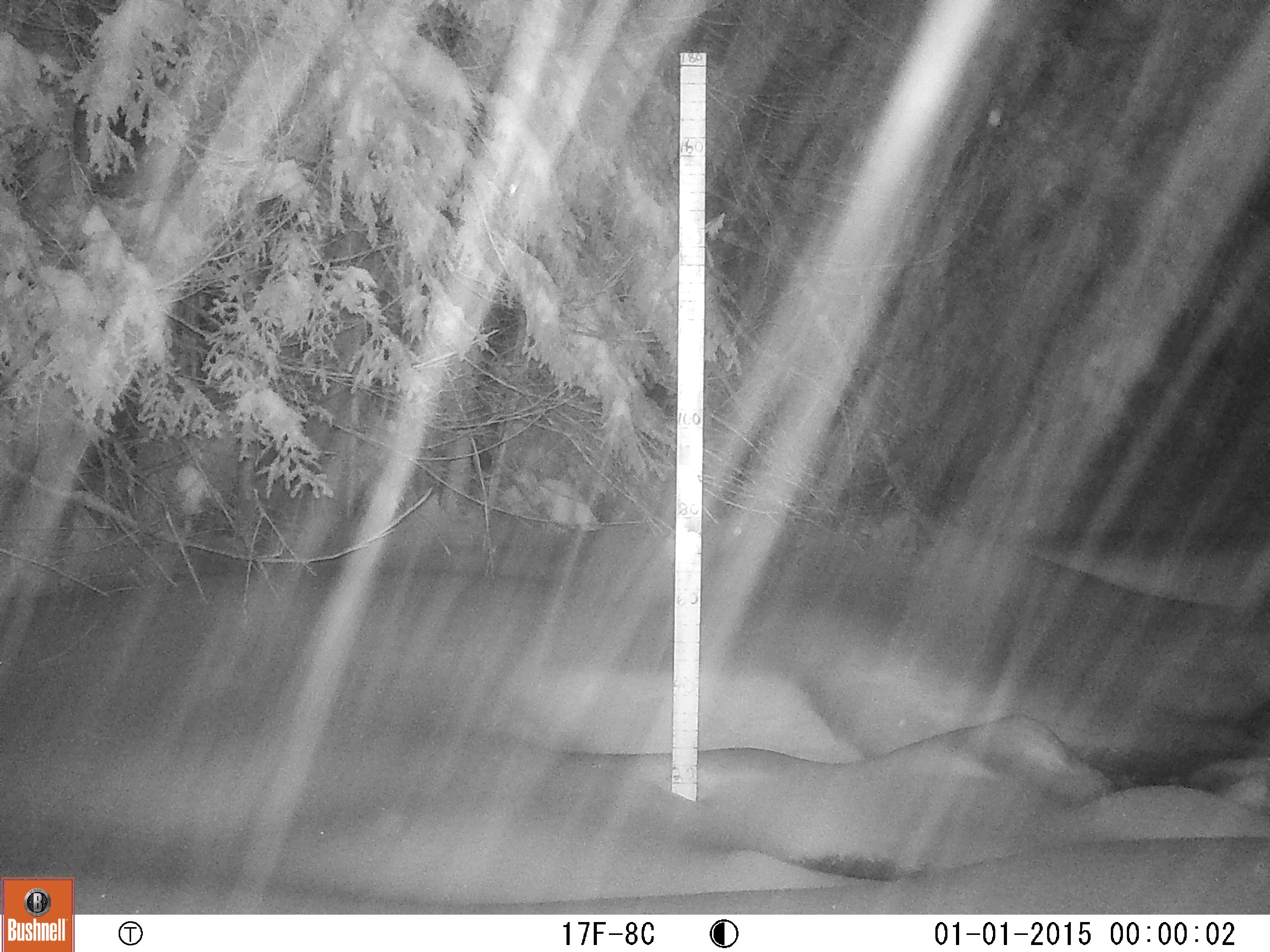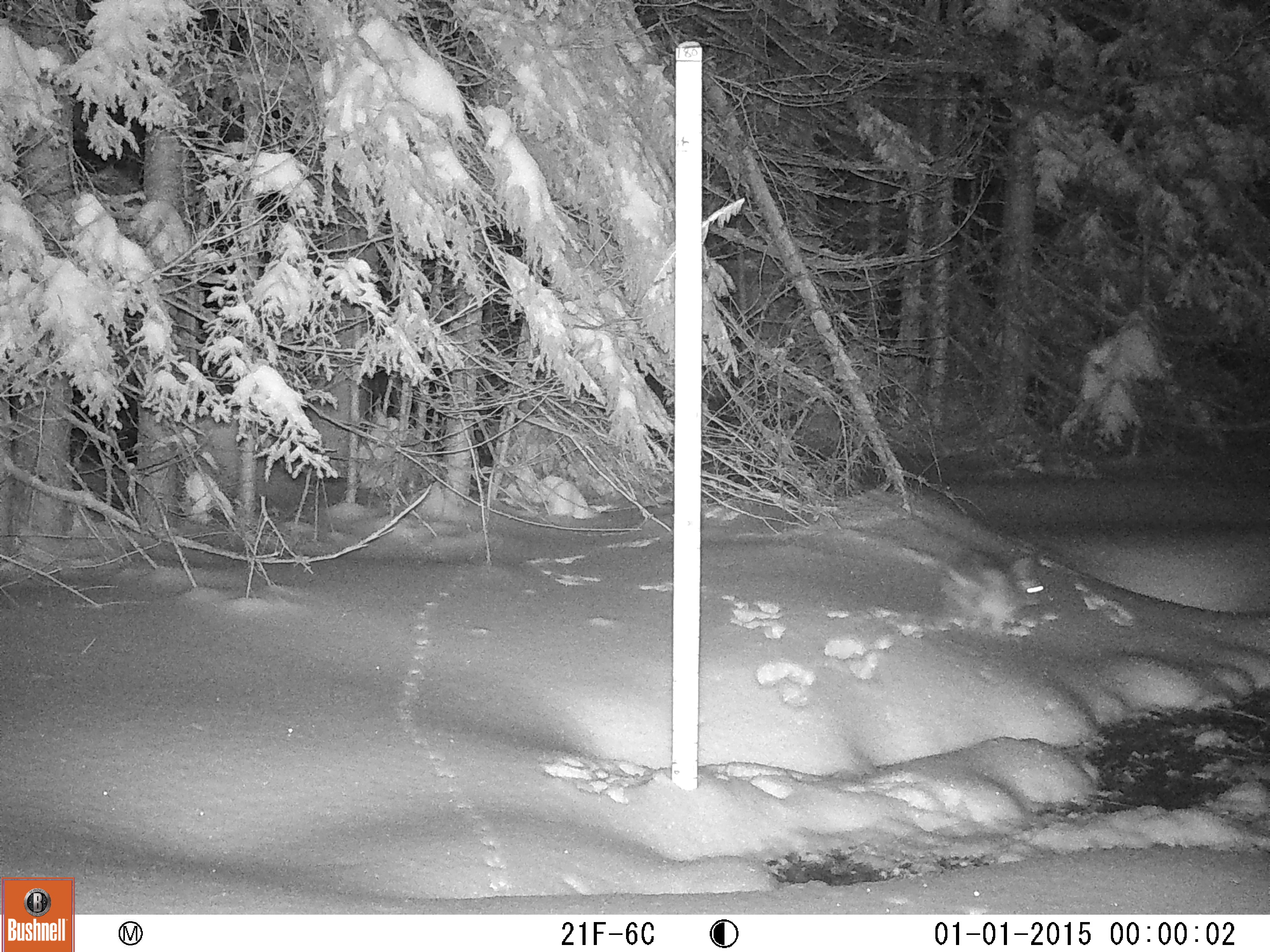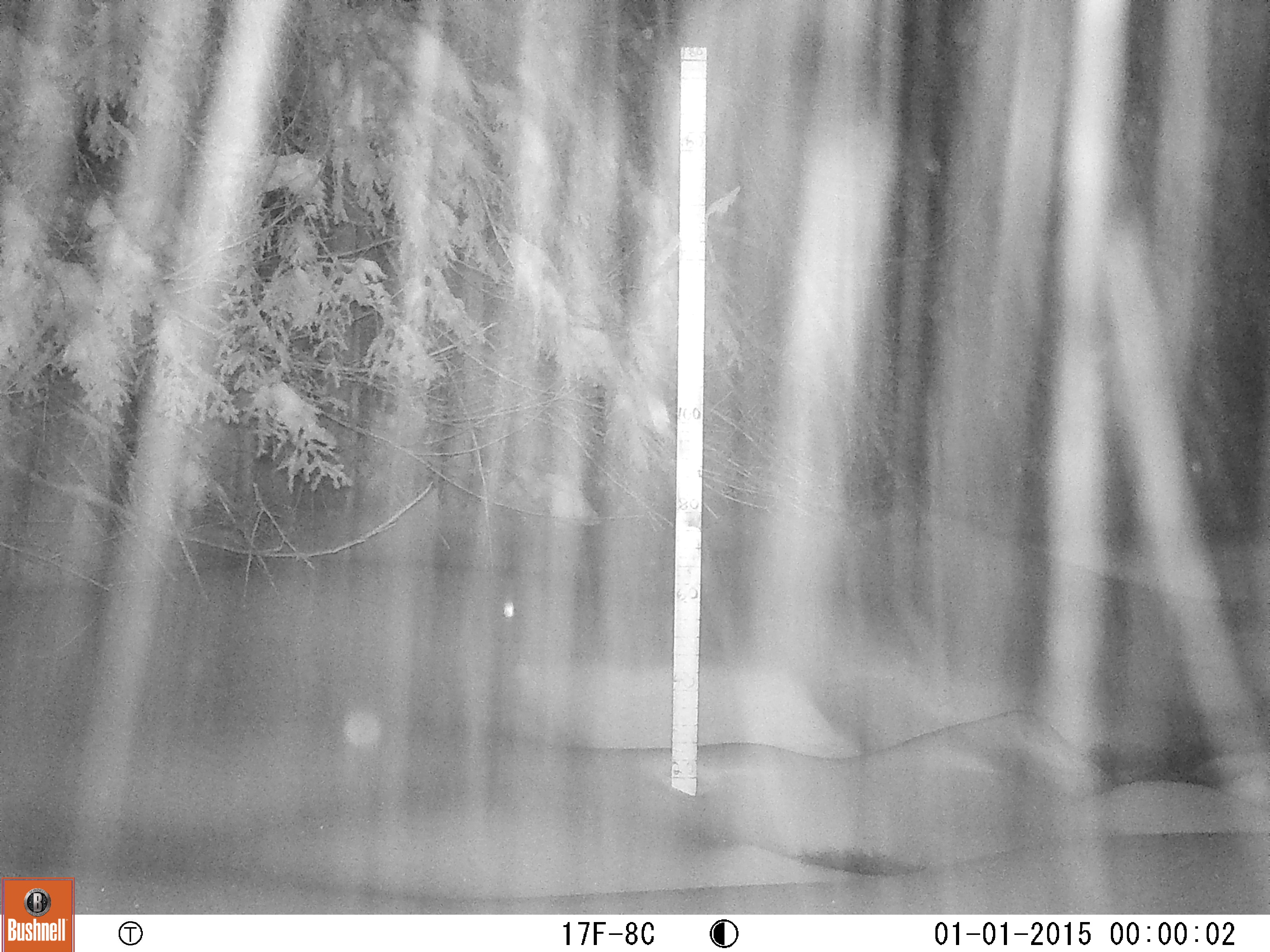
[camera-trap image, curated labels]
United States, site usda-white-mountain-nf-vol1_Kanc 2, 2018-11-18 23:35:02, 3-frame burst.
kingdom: Animalia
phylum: Chordata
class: Mammalia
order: Lagomorpha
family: Leporidae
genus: Lepus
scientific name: Lepus americanus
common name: snowshoe hare